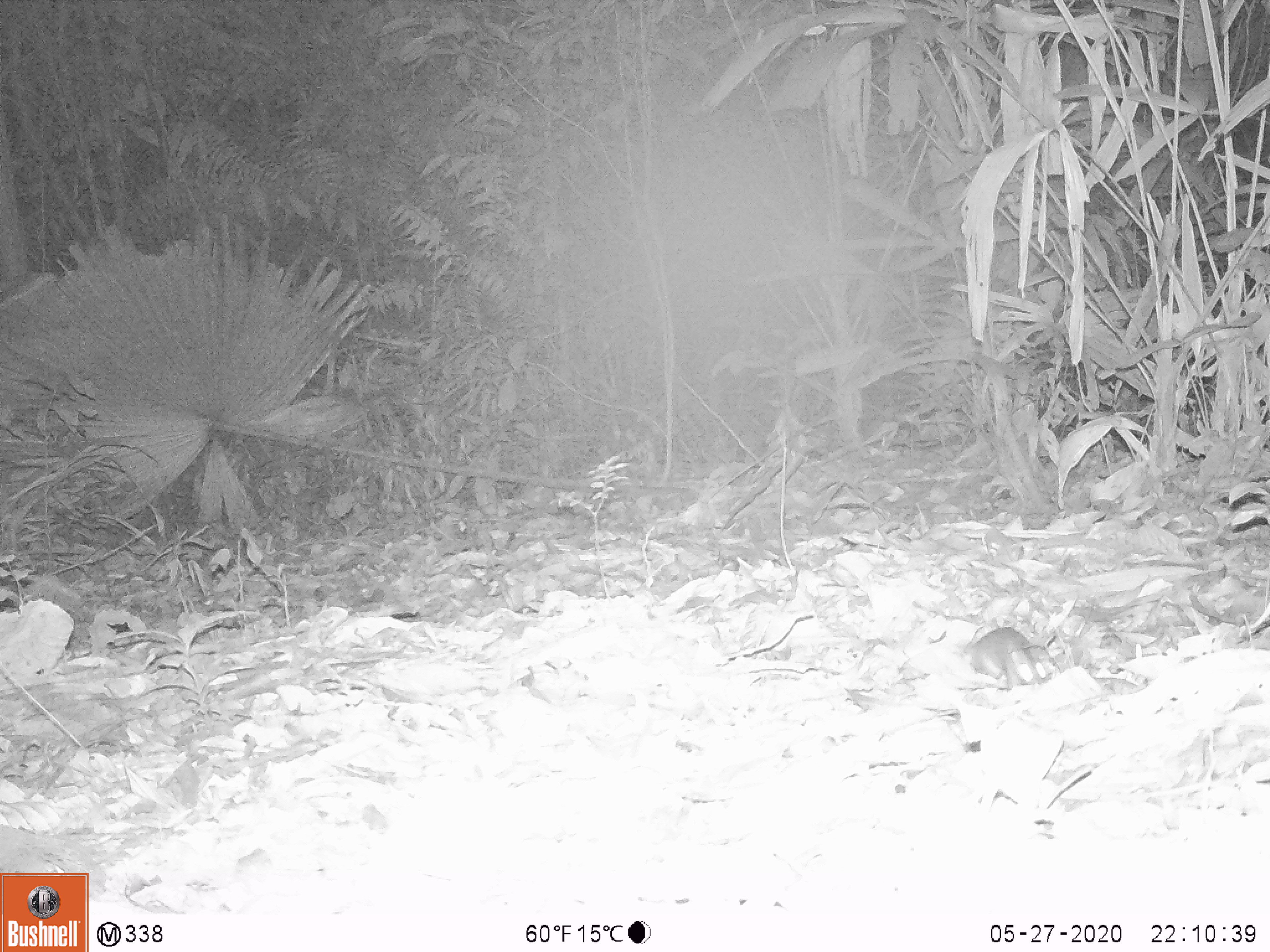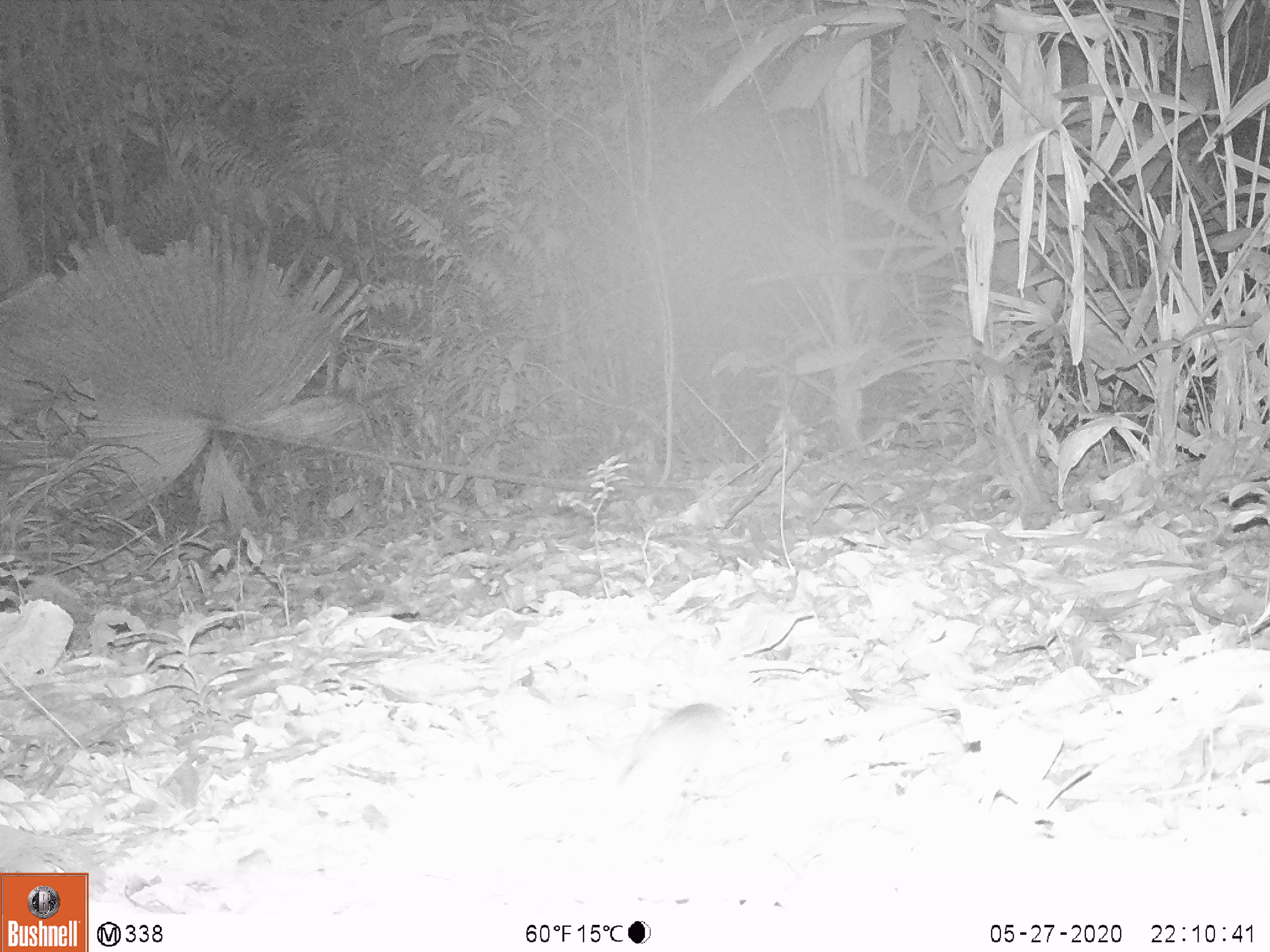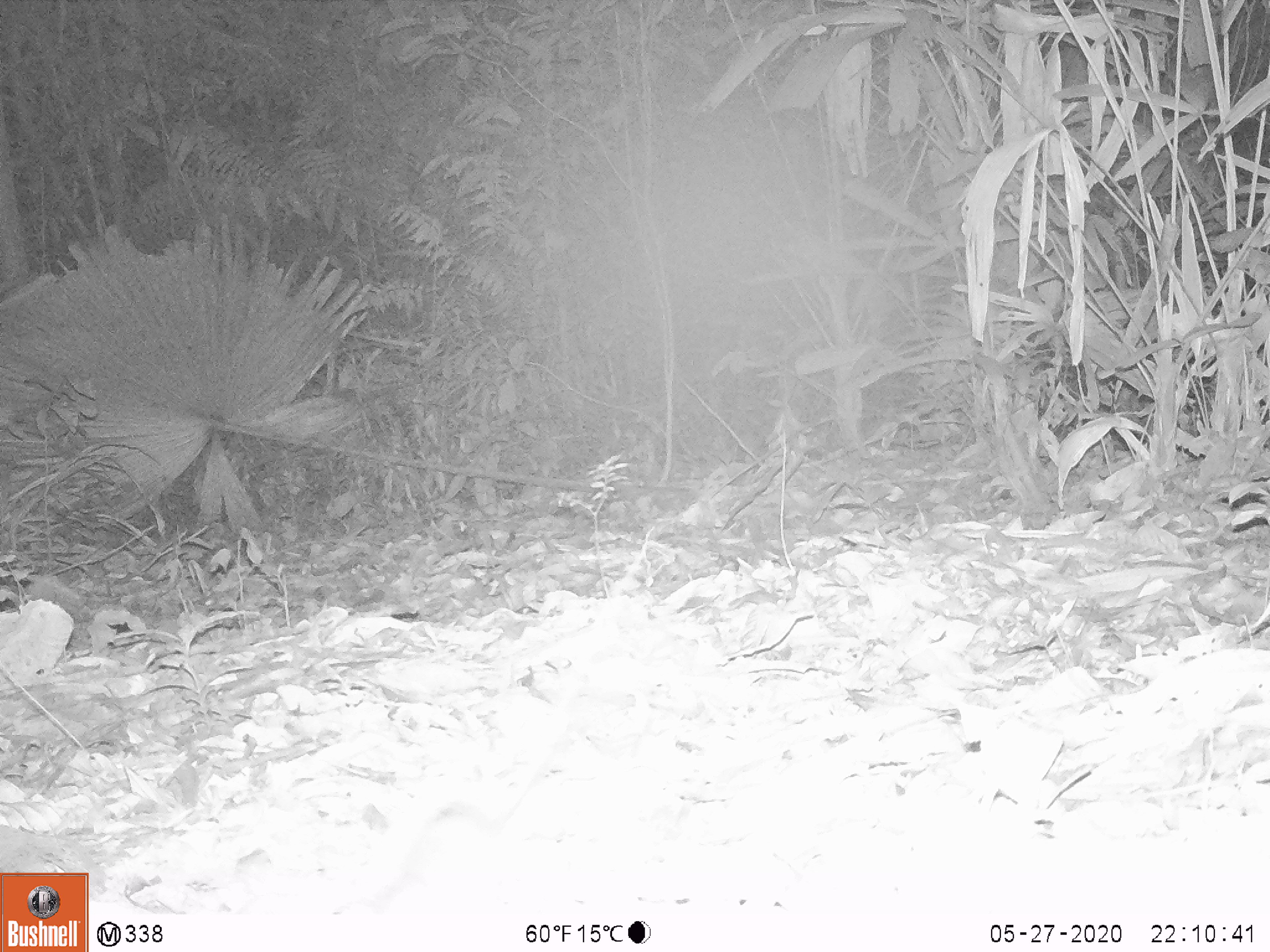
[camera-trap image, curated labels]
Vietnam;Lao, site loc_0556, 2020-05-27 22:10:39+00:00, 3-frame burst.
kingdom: Animalia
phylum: Chordata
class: Mammalia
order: Rodentia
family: Muridae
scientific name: Muridae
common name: old-world mice and rats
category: unidentified murid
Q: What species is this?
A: Unidentified murid (old-world mice and rats) (Muridae).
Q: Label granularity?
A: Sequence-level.